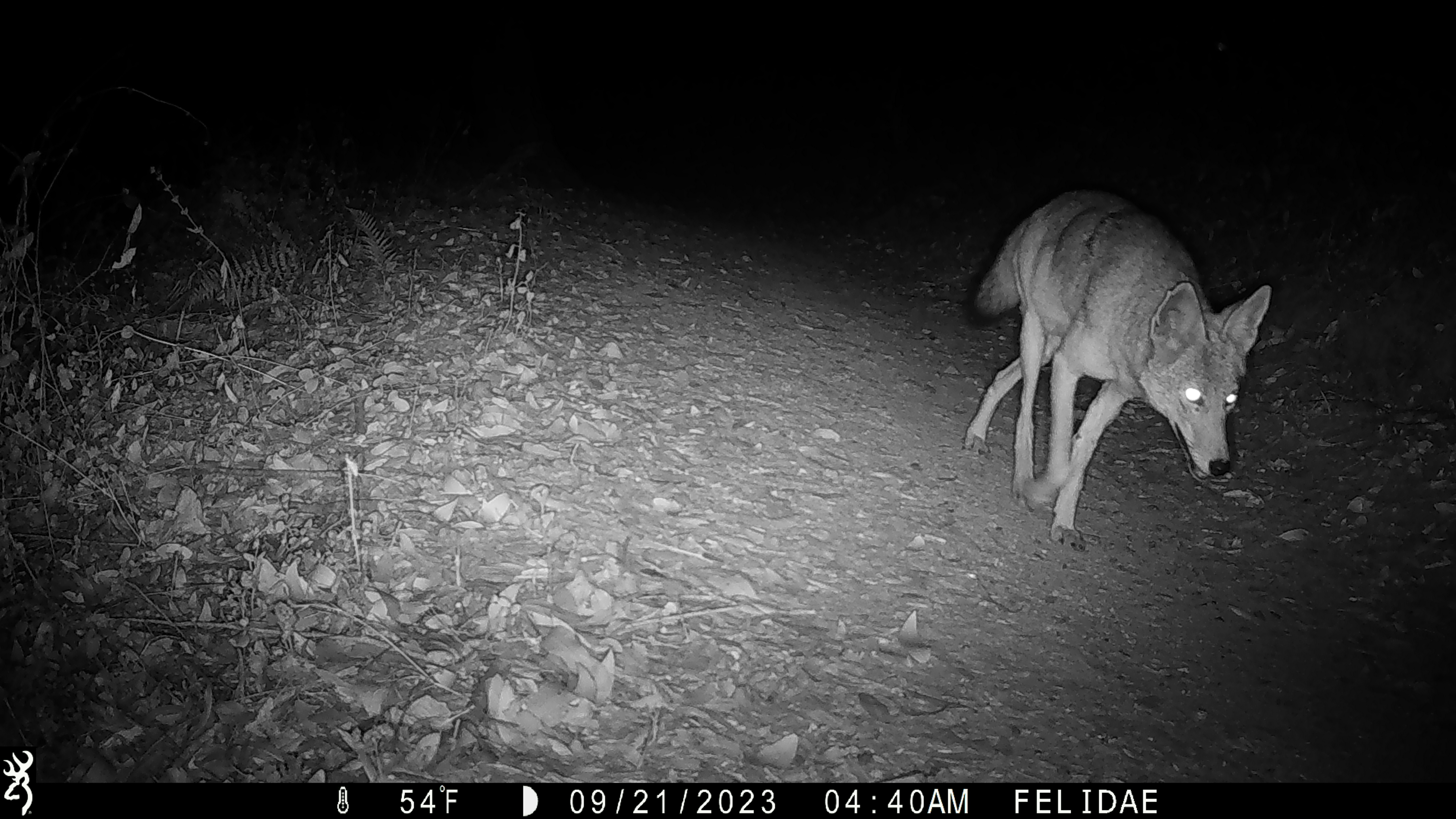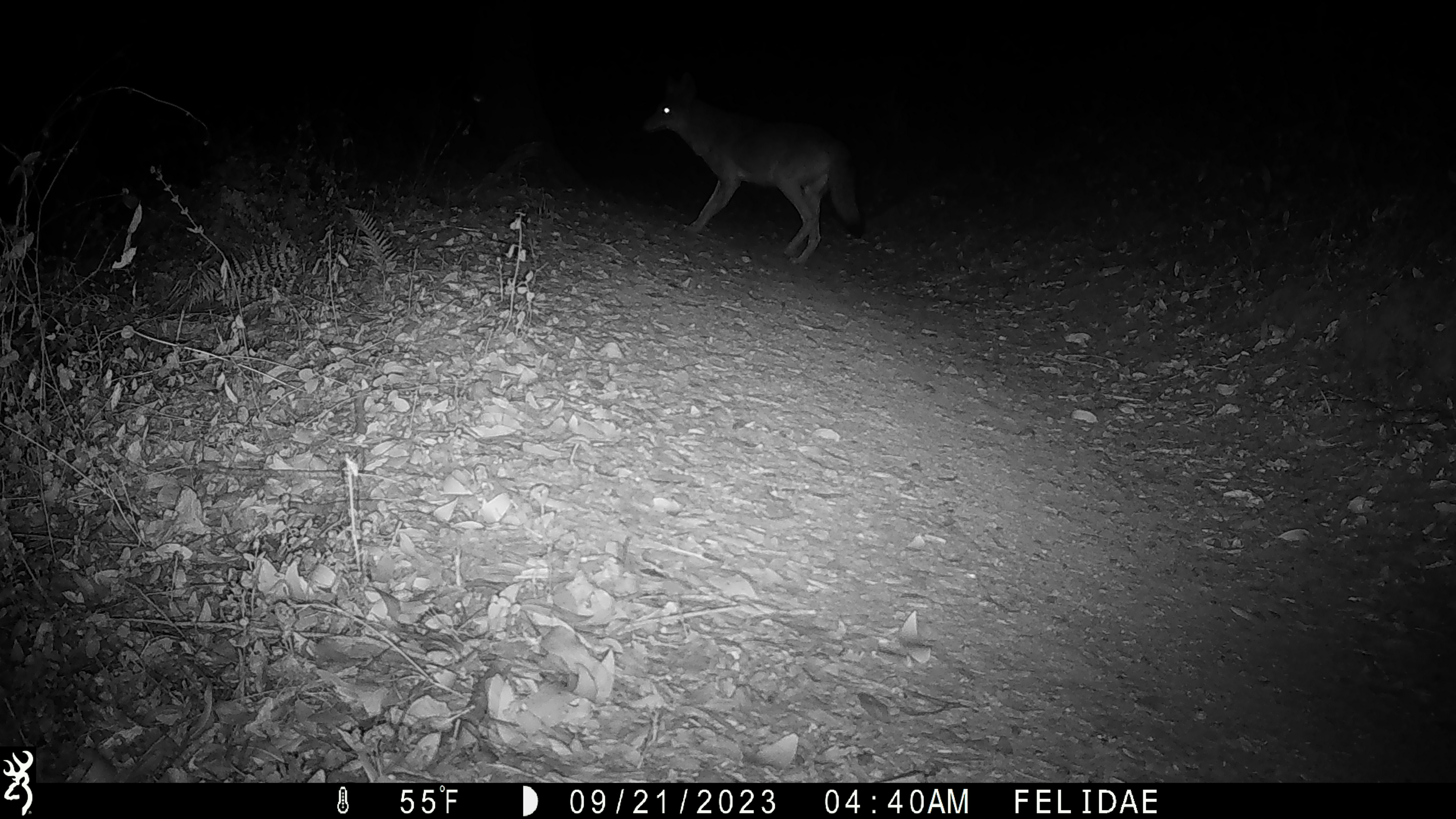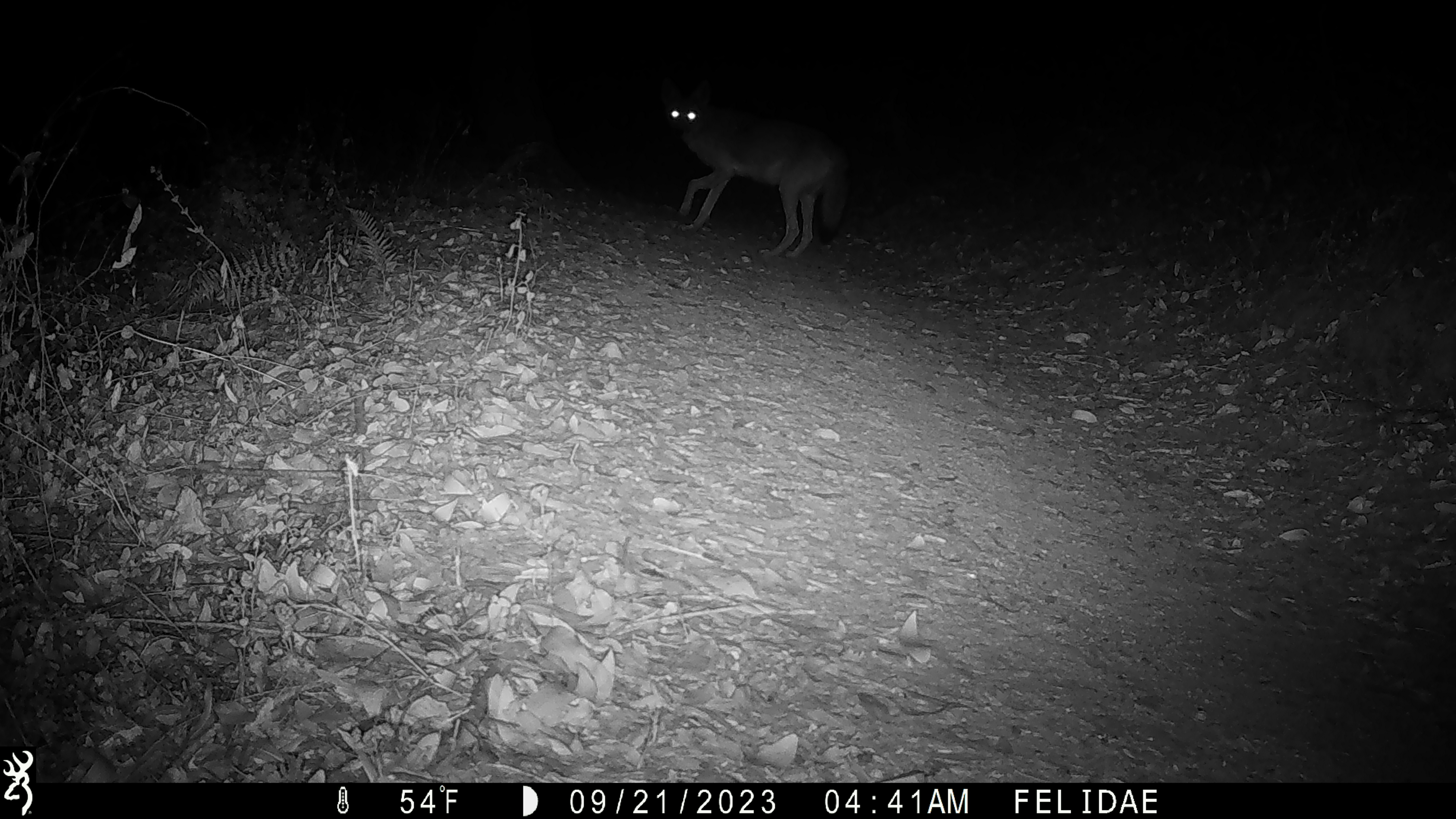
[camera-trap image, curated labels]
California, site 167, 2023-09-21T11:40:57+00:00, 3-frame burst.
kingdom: Animalia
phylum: Chordata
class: Mammalia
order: Carnivora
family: Canidae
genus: Canis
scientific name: Canis latrans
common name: coyote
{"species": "coyote (Canis latrans)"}